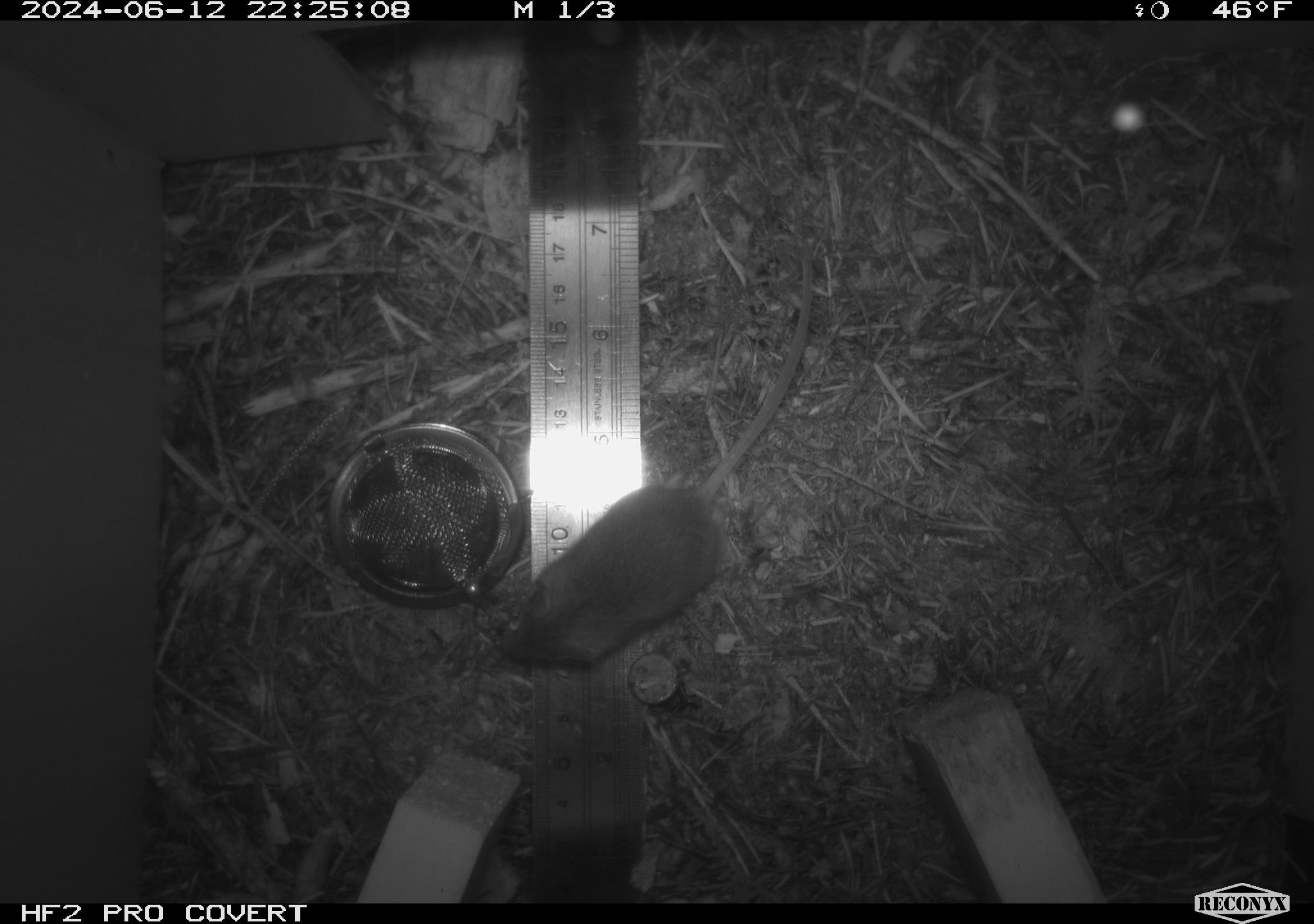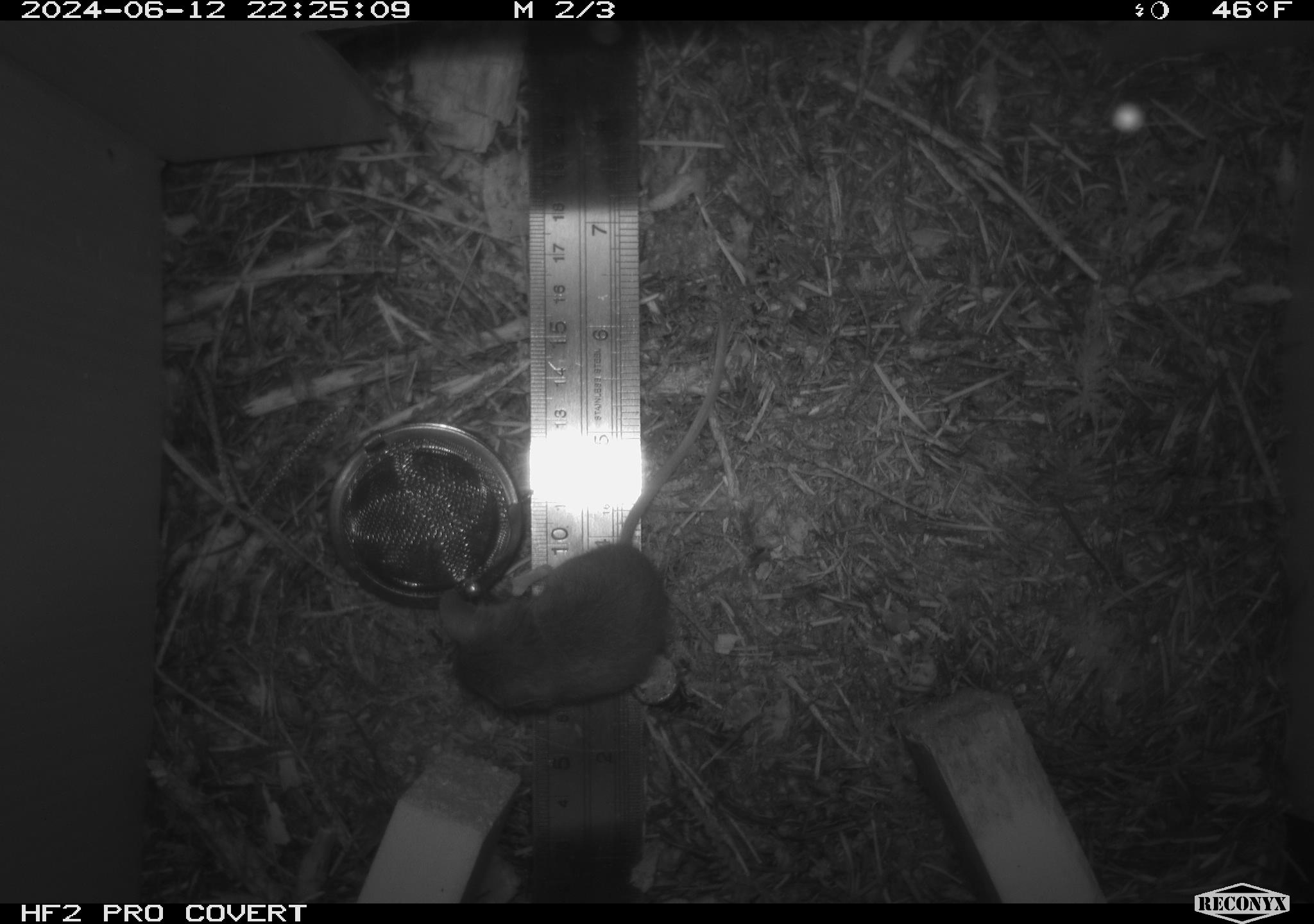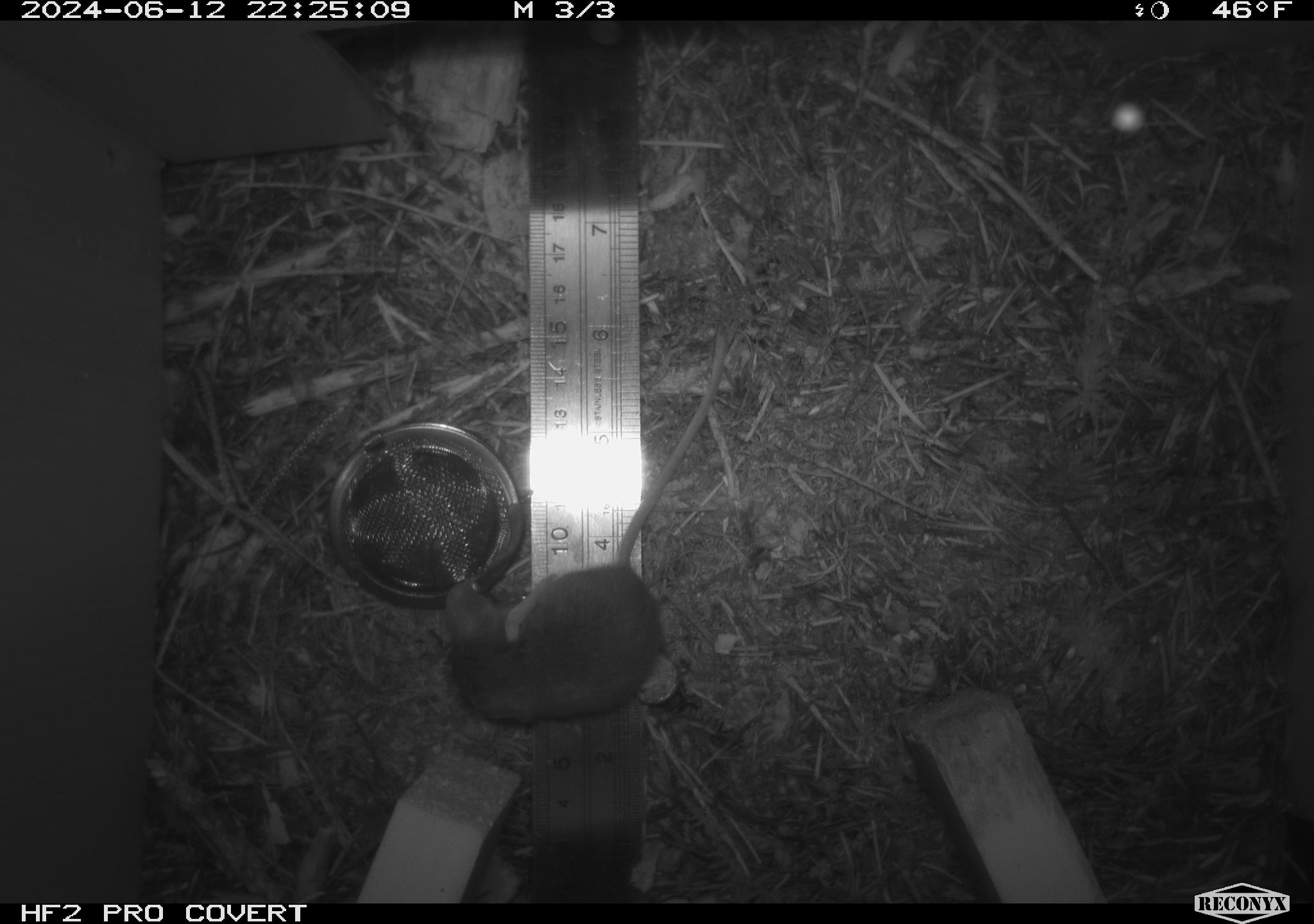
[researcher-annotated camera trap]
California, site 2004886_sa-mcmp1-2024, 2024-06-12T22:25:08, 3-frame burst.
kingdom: Animalia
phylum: Chordata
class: Mammalia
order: Rodentia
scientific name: Rodentia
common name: mouse species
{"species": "mouse species (Rodentia)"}